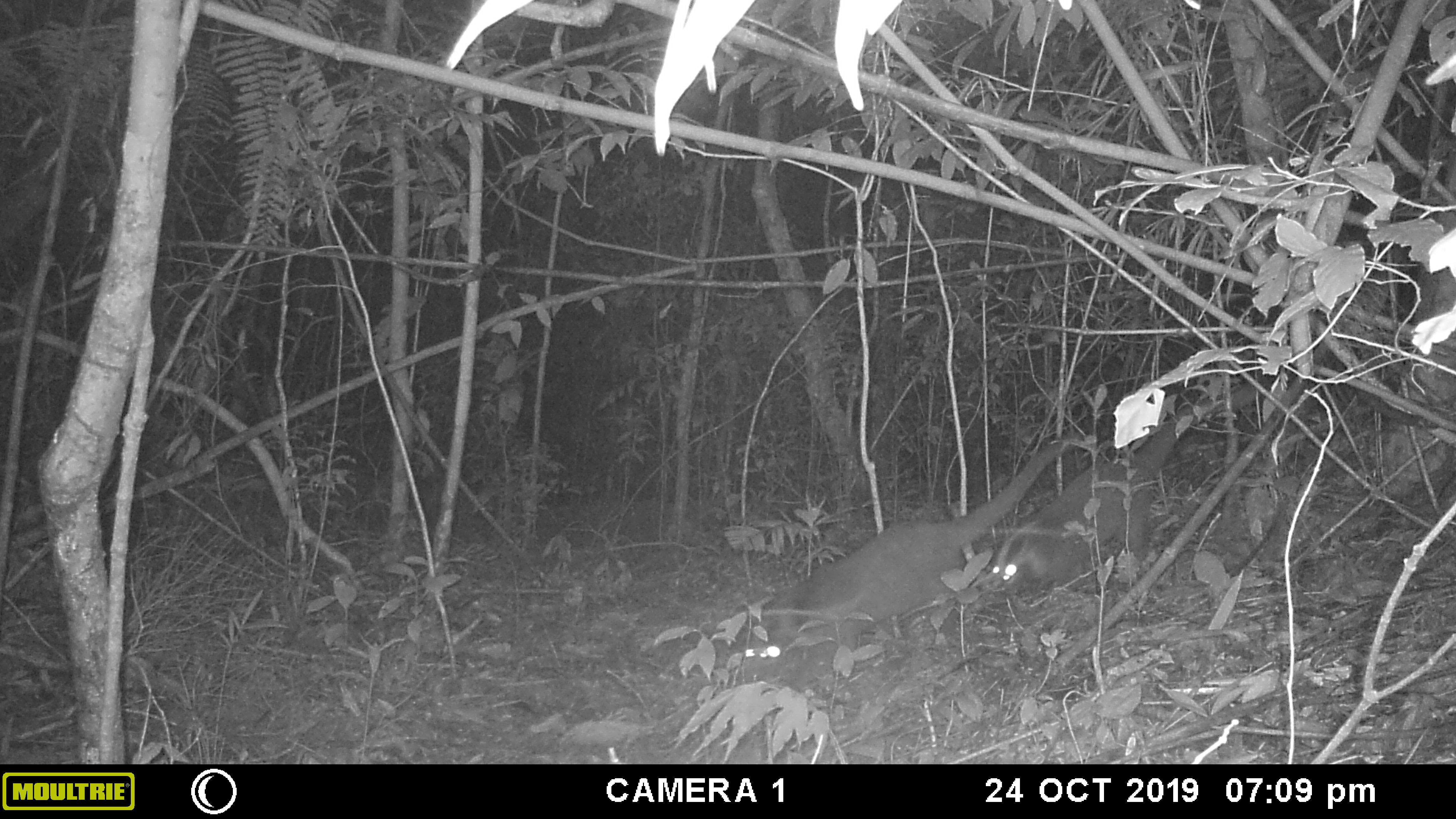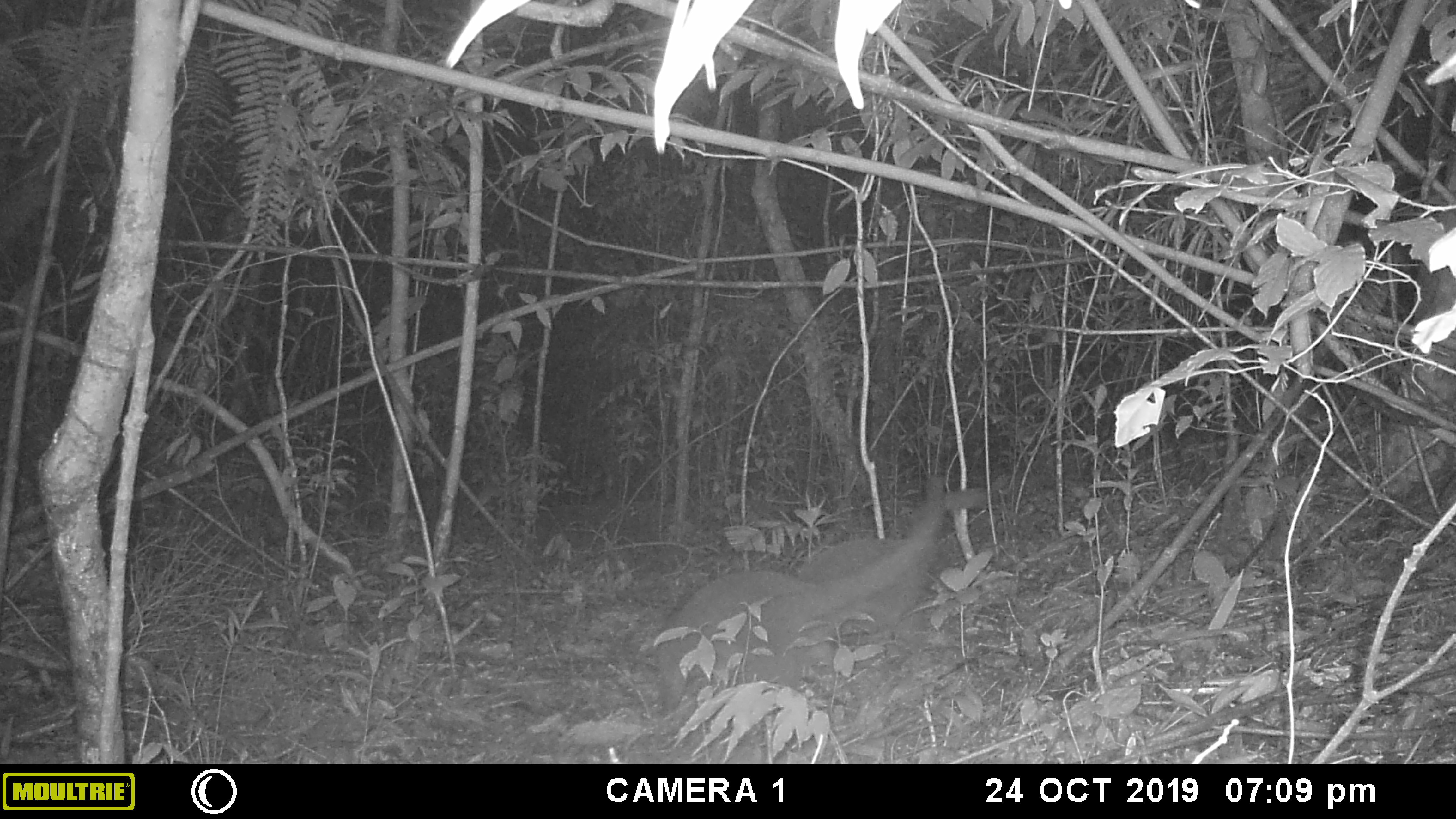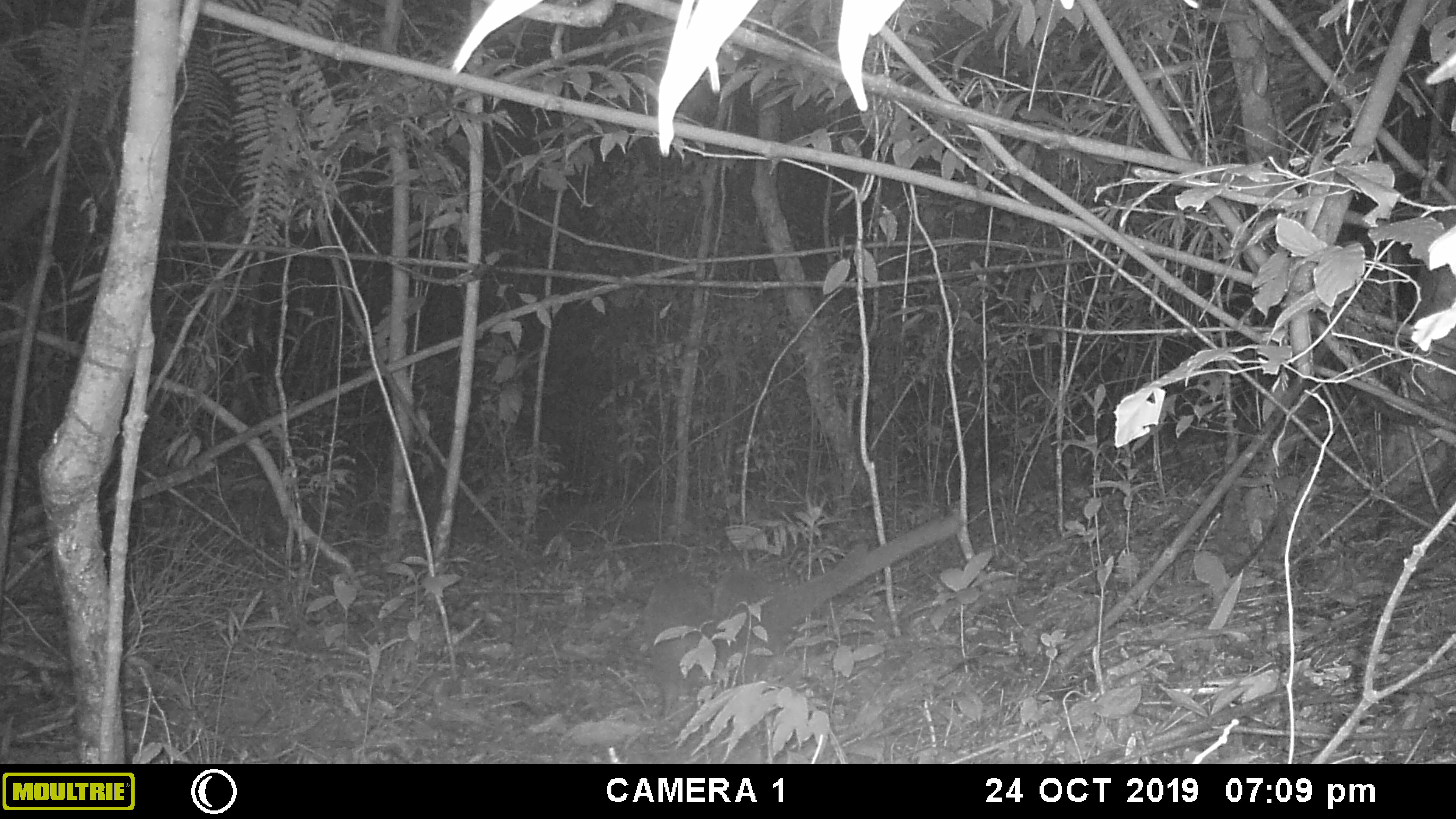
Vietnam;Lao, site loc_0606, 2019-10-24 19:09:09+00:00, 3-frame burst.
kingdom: Animalia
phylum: Chordata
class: Mammalia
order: Carnivora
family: Viverridae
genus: Paguma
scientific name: Paguma larvata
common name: masked palm civet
Masked palm civet (Paguma larvata). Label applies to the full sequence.